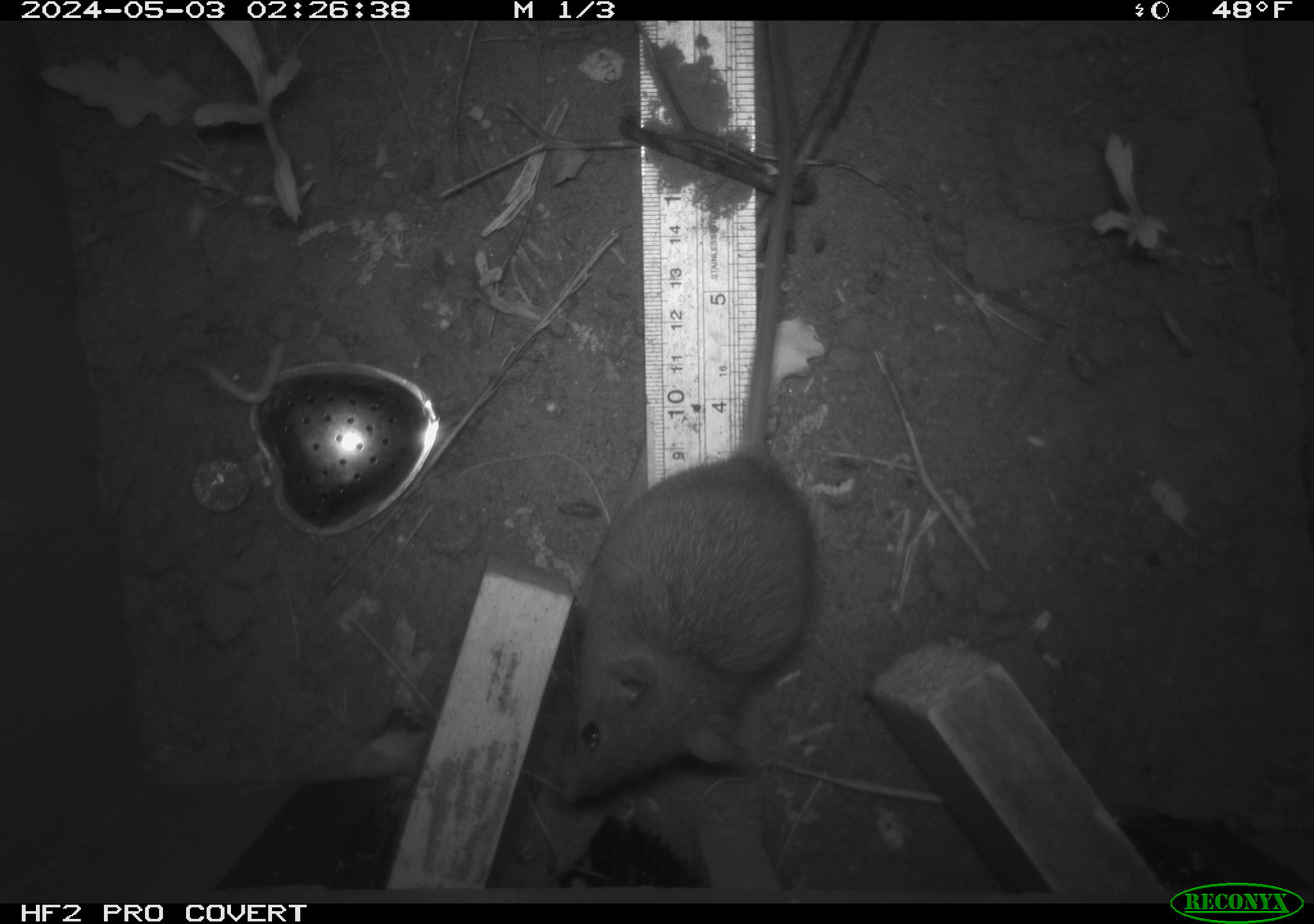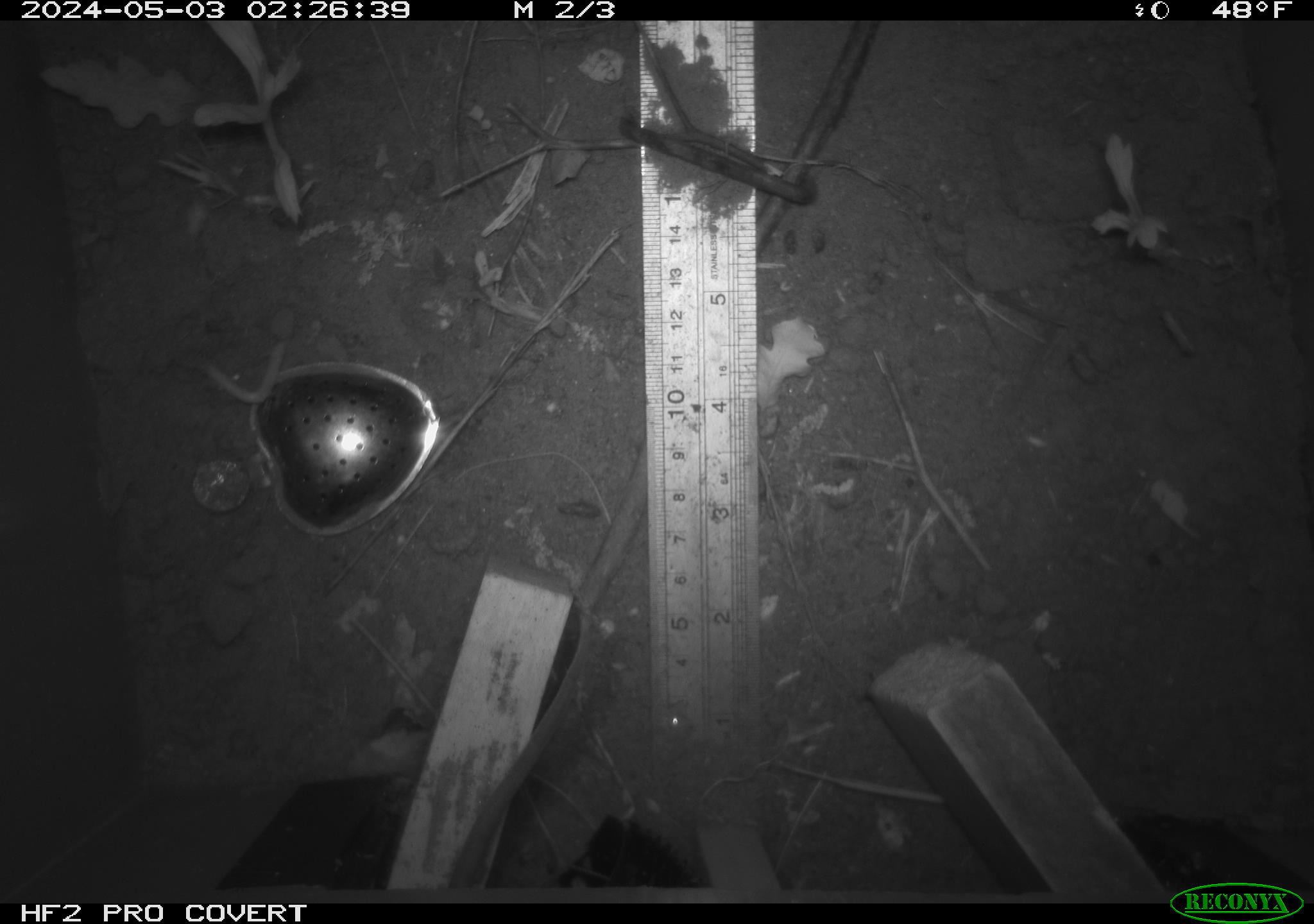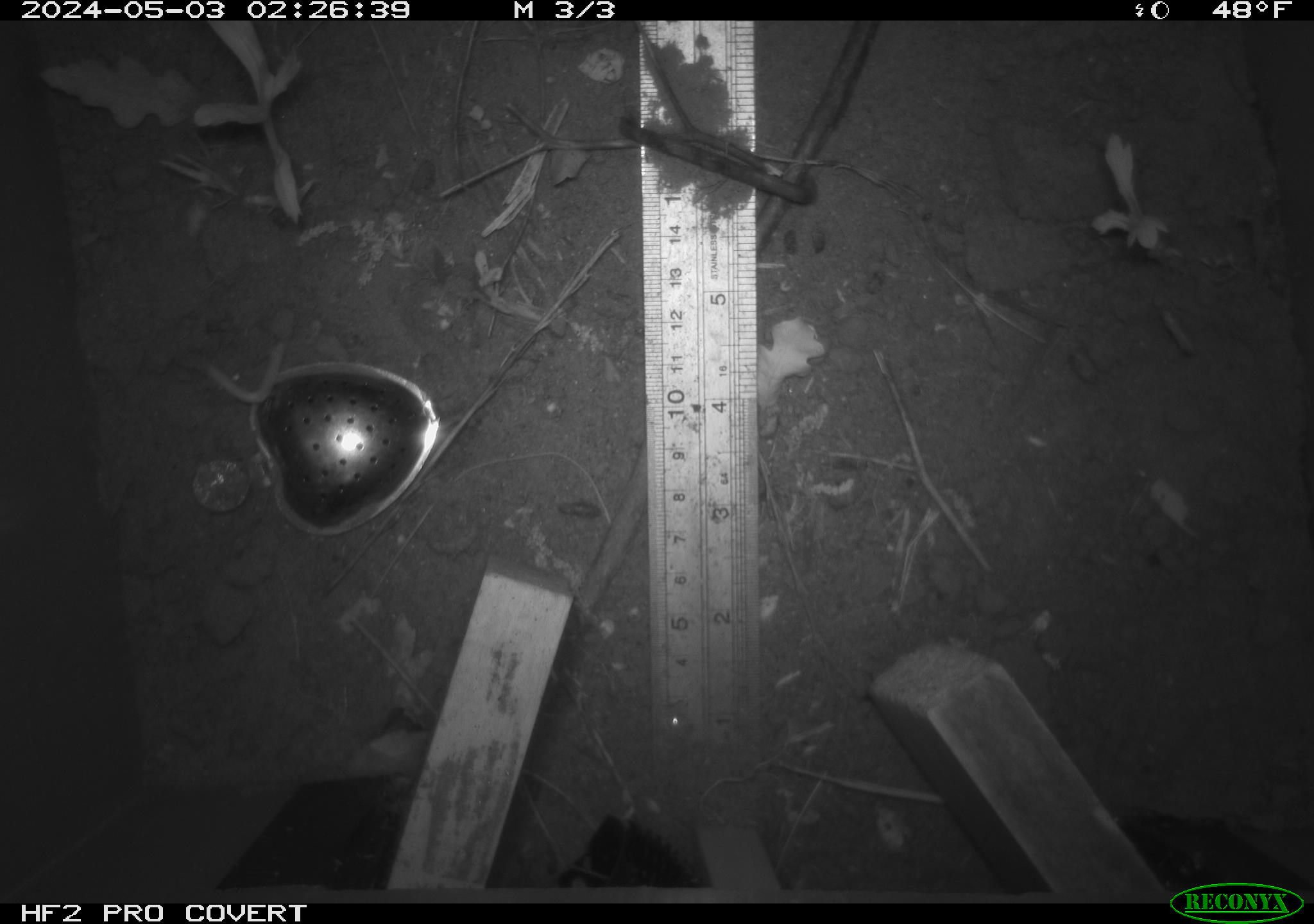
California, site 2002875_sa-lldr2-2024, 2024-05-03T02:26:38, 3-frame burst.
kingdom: Animalia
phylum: Chordata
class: Mammalia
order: Rodentia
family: Muridae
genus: Rattus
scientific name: Rattus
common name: rat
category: rattus species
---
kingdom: Animalia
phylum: Chordata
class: Mammalia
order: Rodentia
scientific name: Rodentia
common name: rodent